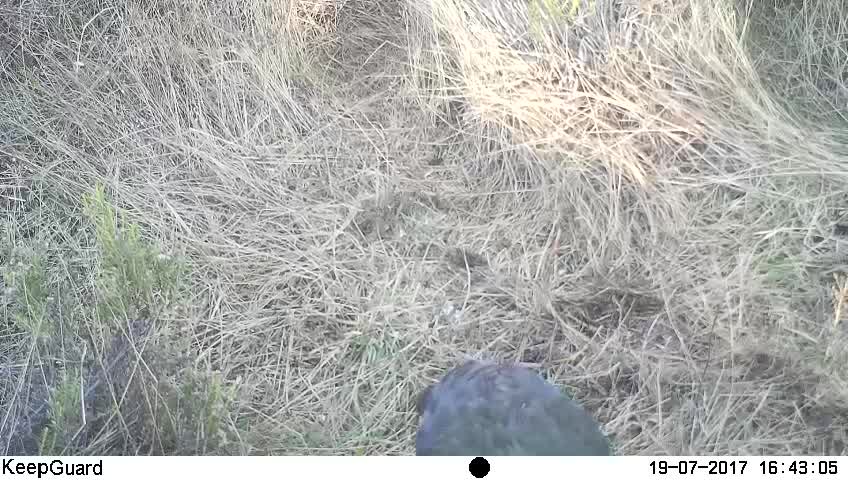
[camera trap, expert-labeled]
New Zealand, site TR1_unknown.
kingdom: Animalia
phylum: Chordata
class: Aves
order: Gruiformes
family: Rallidae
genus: Porphyrio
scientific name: Porphyrio mantelli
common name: takahe